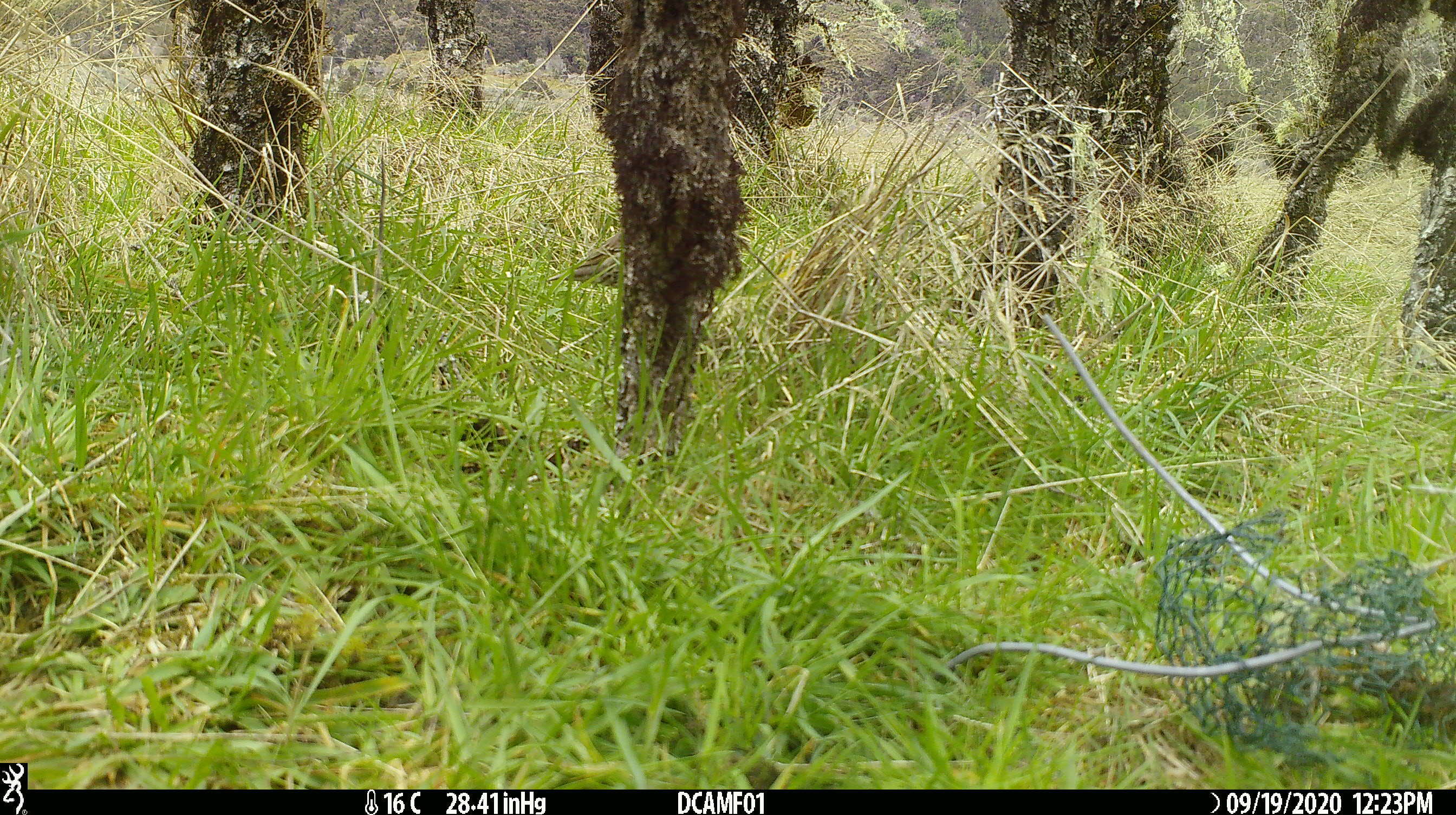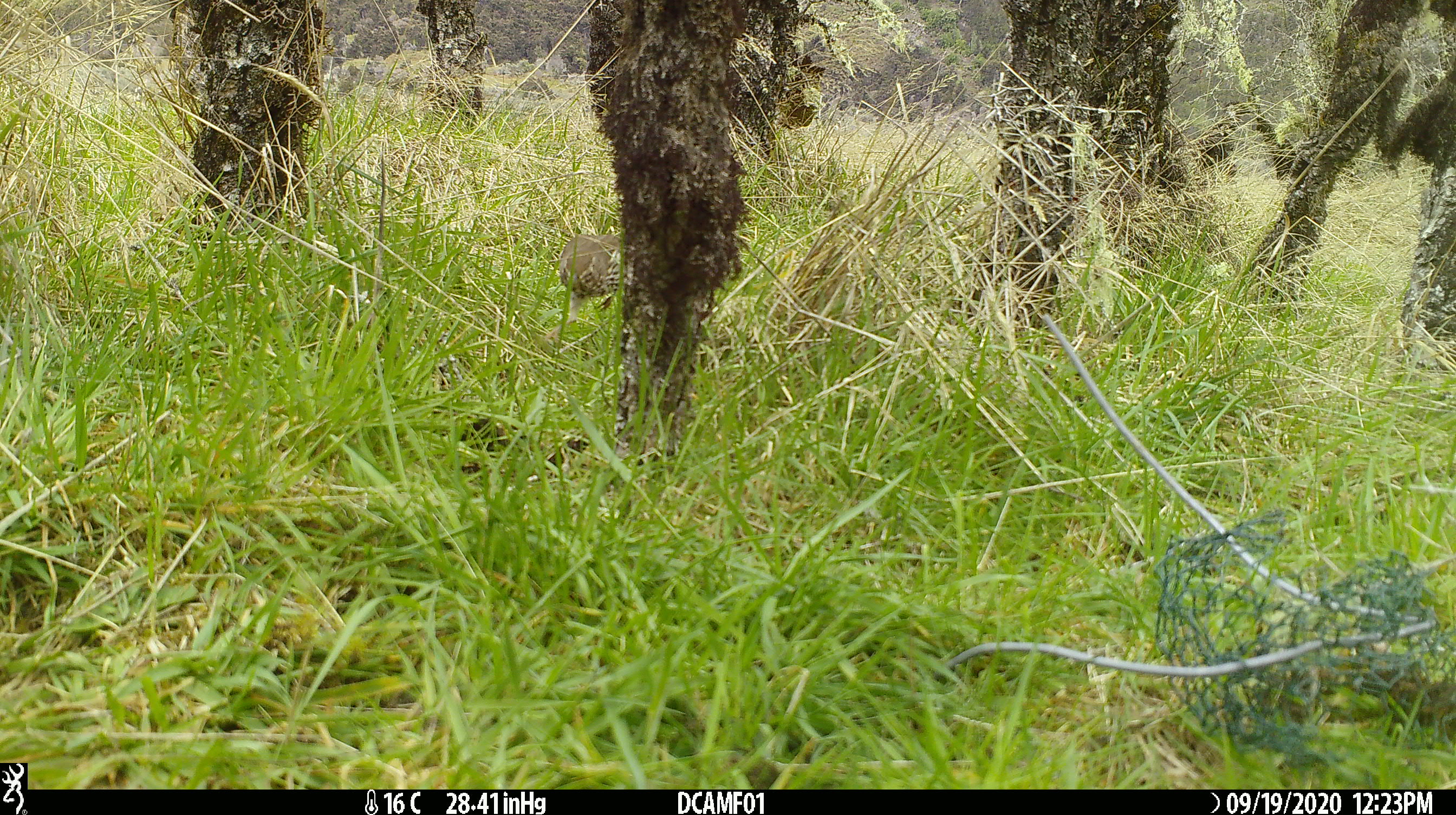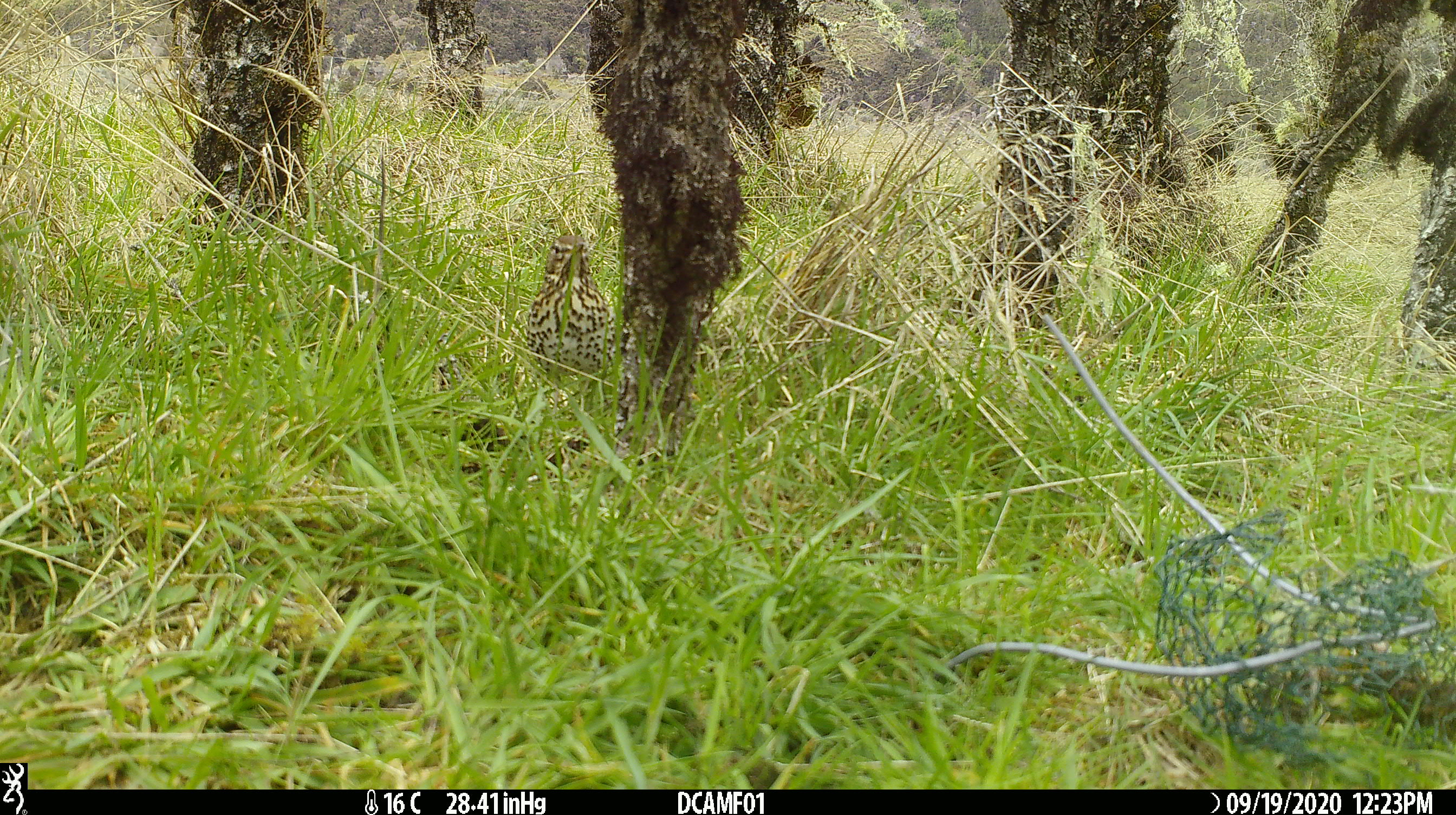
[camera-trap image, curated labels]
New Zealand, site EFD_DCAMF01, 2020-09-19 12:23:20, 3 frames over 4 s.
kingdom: Animalia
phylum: Chordata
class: Aves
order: Passeriformes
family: Turdidae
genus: Turdus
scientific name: Turdus philomelos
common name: song thrush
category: thrush